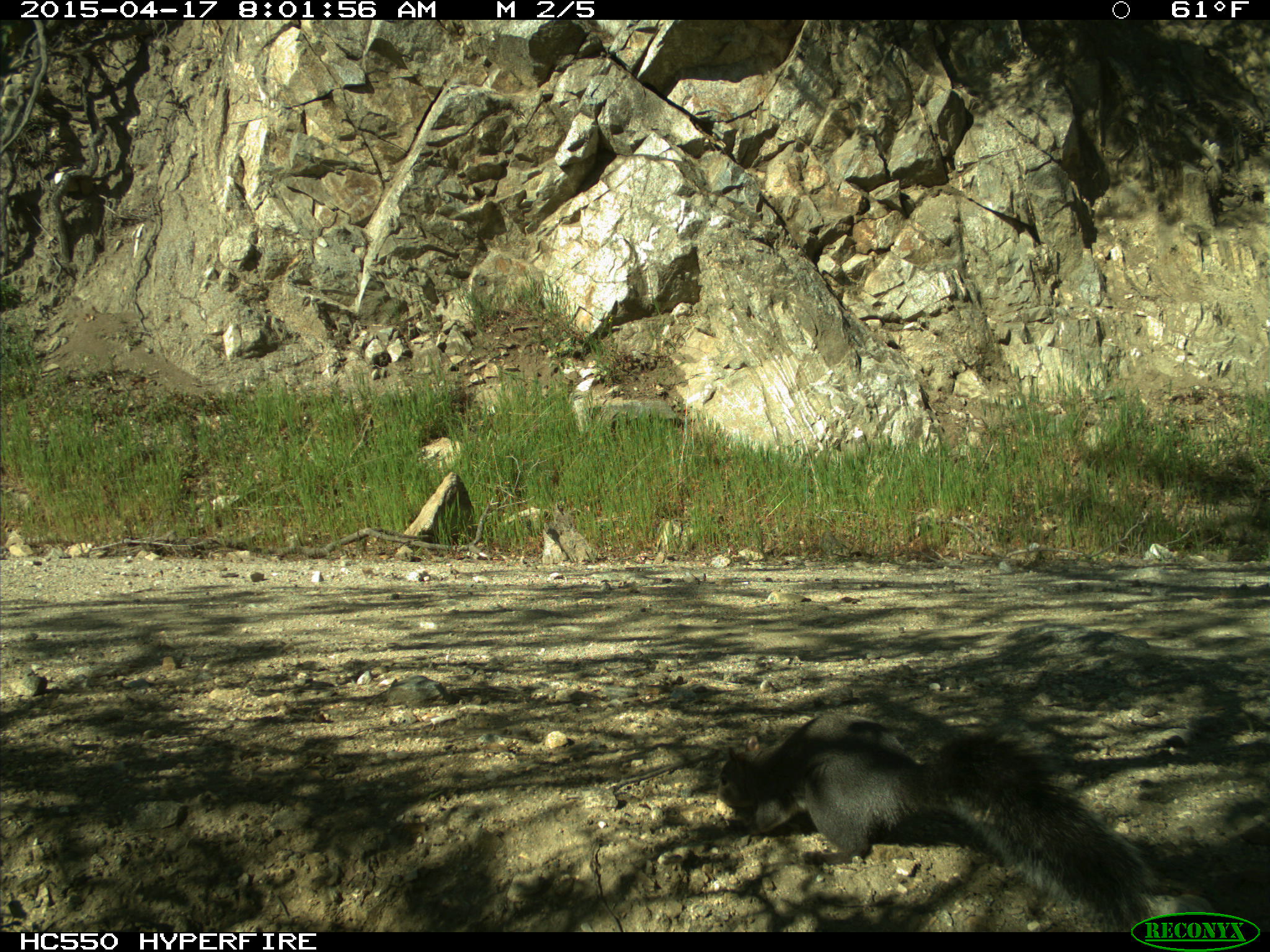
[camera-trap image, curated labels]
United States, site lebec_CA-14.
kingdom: Animalia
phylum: Chordata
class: Mammalia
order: Rodentia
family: Sciuridae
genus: Sciurus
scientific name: Sciurus carolinensis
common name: eastern gray squirrel